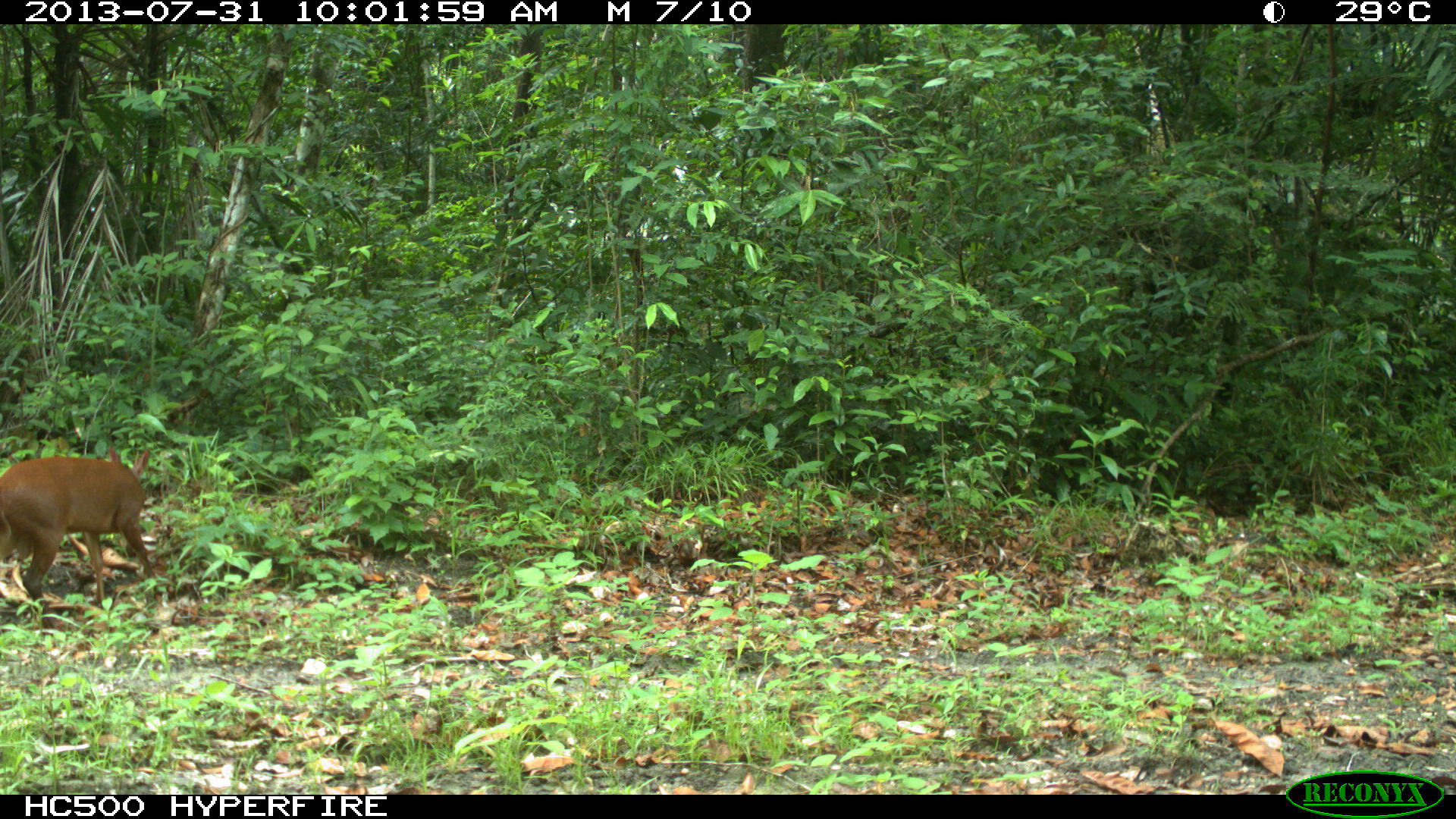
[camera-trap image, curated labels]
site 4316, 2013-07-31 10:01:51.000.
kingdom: Animalia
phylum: Chordata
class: Mammalia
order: Artiodactyla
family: Cervidae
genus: Mazama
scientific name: Mazama temama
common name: central american red brocket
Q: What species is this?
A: Mazama temama (central american red brocket).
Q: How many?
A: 1.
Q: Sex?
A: Male.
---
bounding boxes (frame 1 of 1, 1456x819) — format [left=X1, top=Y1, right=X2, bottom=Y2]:
mazama temama: [left=0, top=443, right=153, bottom=629]